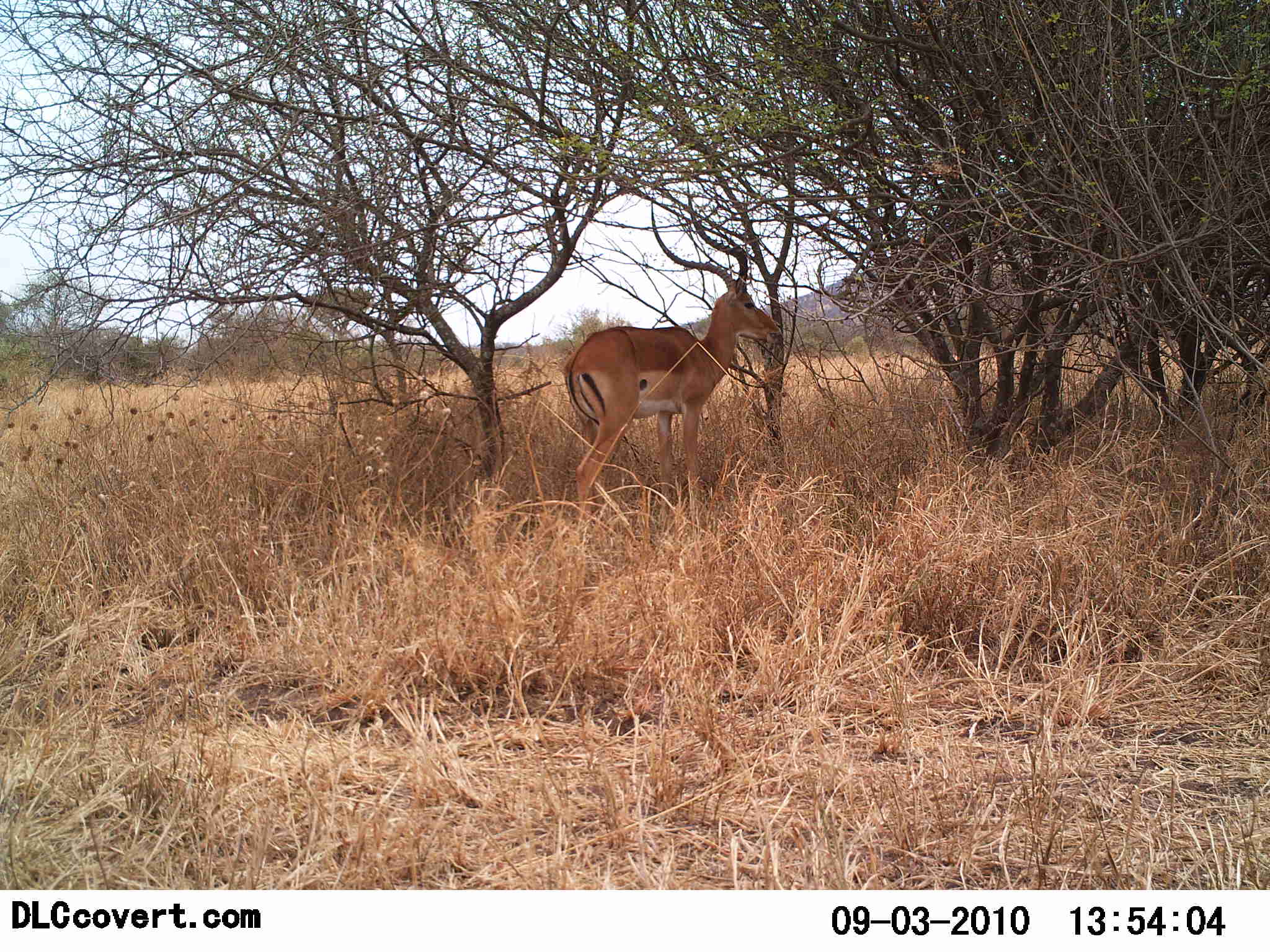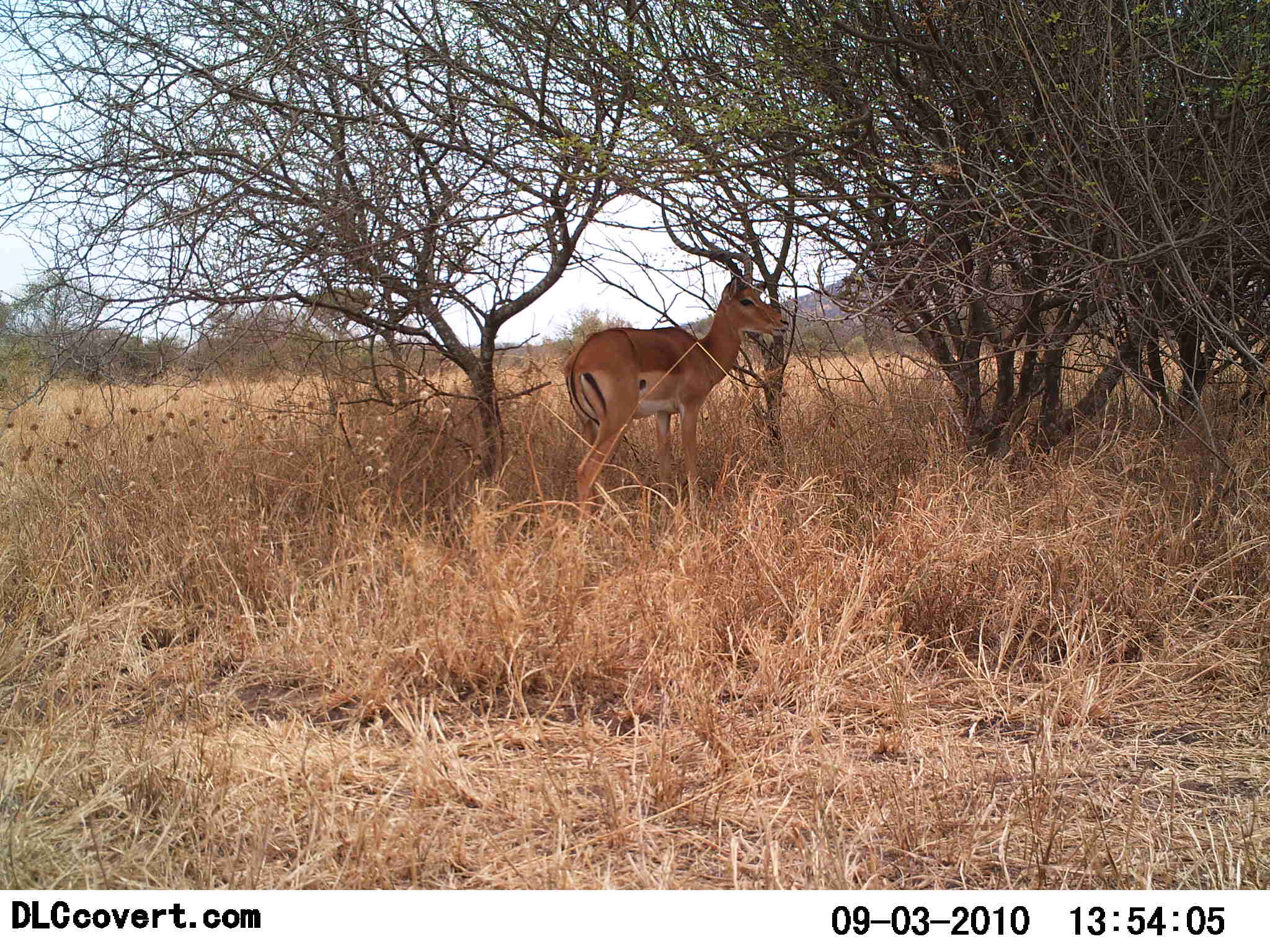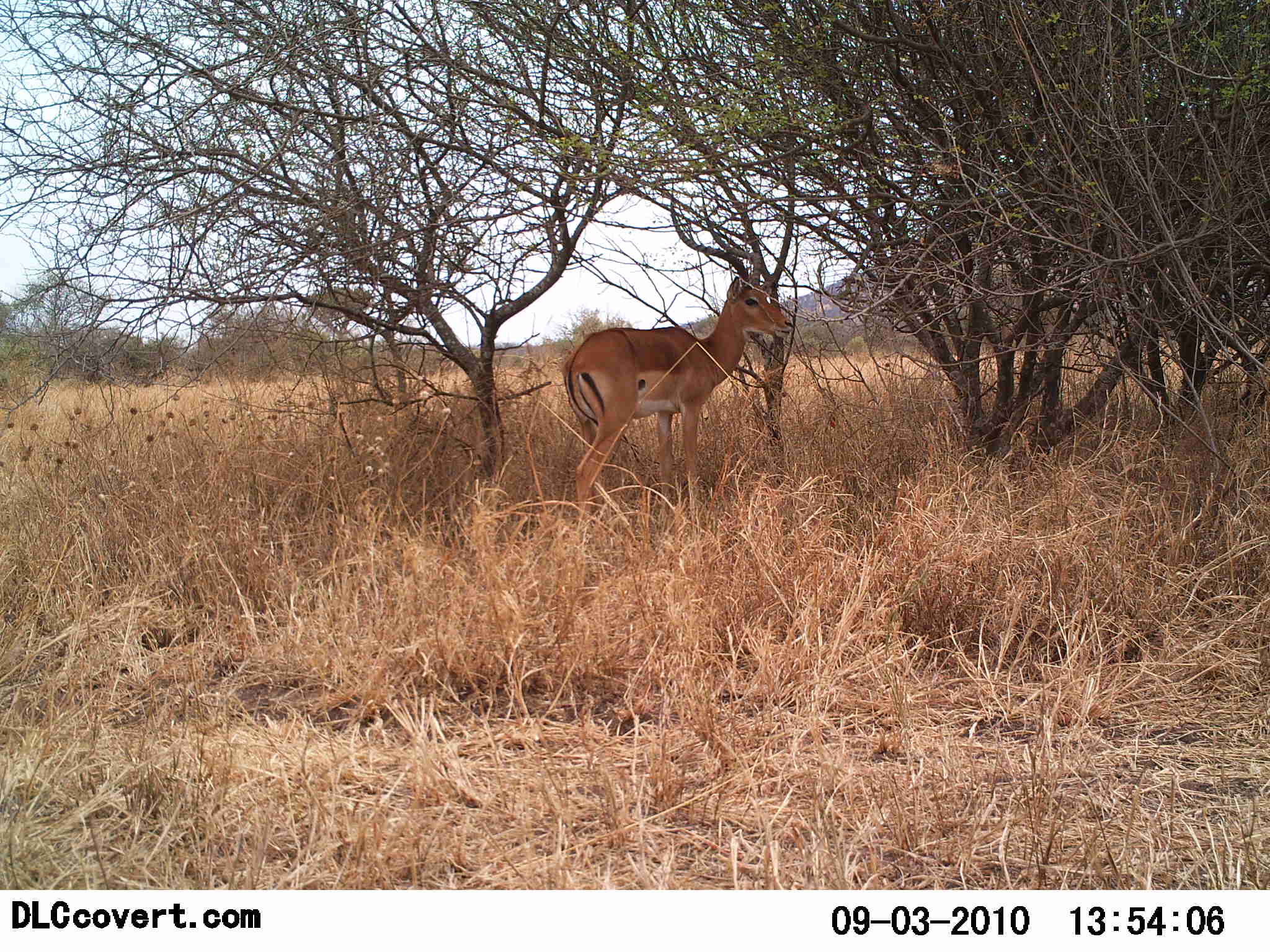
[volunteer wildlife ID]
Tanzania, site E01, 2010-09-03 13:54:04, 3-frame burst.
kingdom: Animalia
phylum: Chordata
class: Mammalia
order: Artiodactyla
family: Bovidae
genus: Aepyceros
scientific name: Aepyceros melampus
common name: impala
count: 1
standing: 100%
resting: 0%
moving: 0%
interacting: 0%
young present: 0%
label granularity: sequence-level